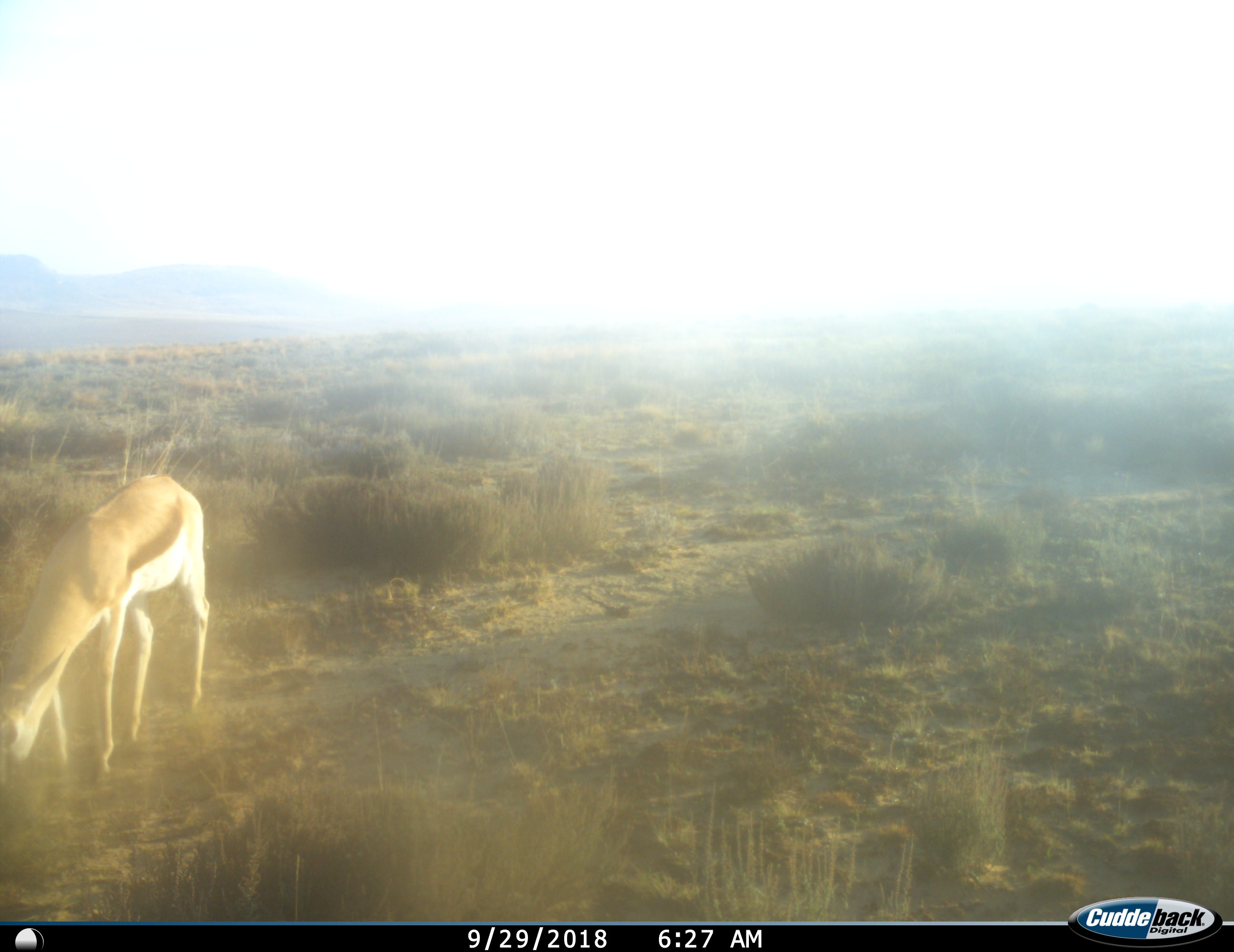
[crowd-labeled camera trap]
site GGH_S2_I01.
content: unidentified animal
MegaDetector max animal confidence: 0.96